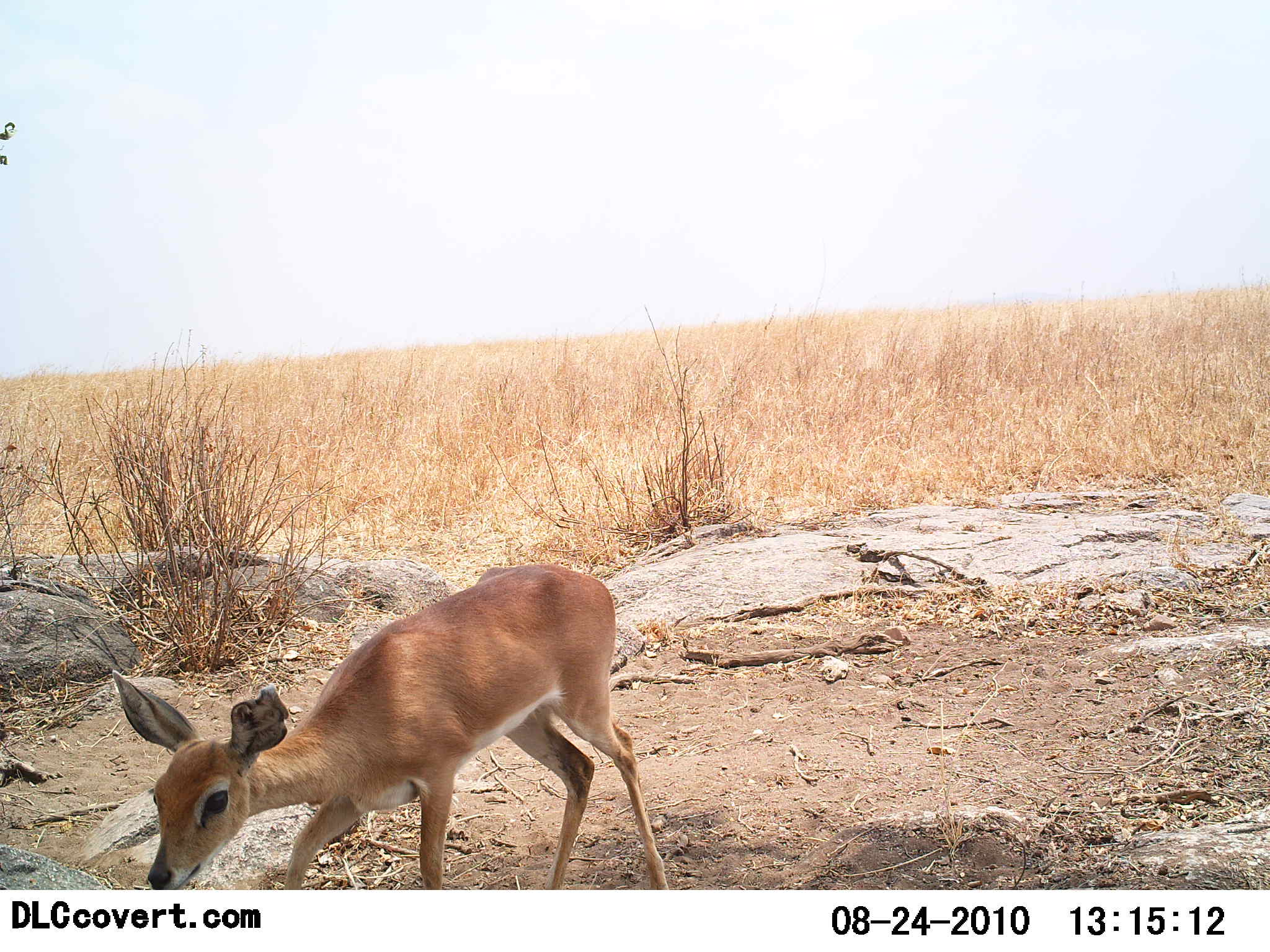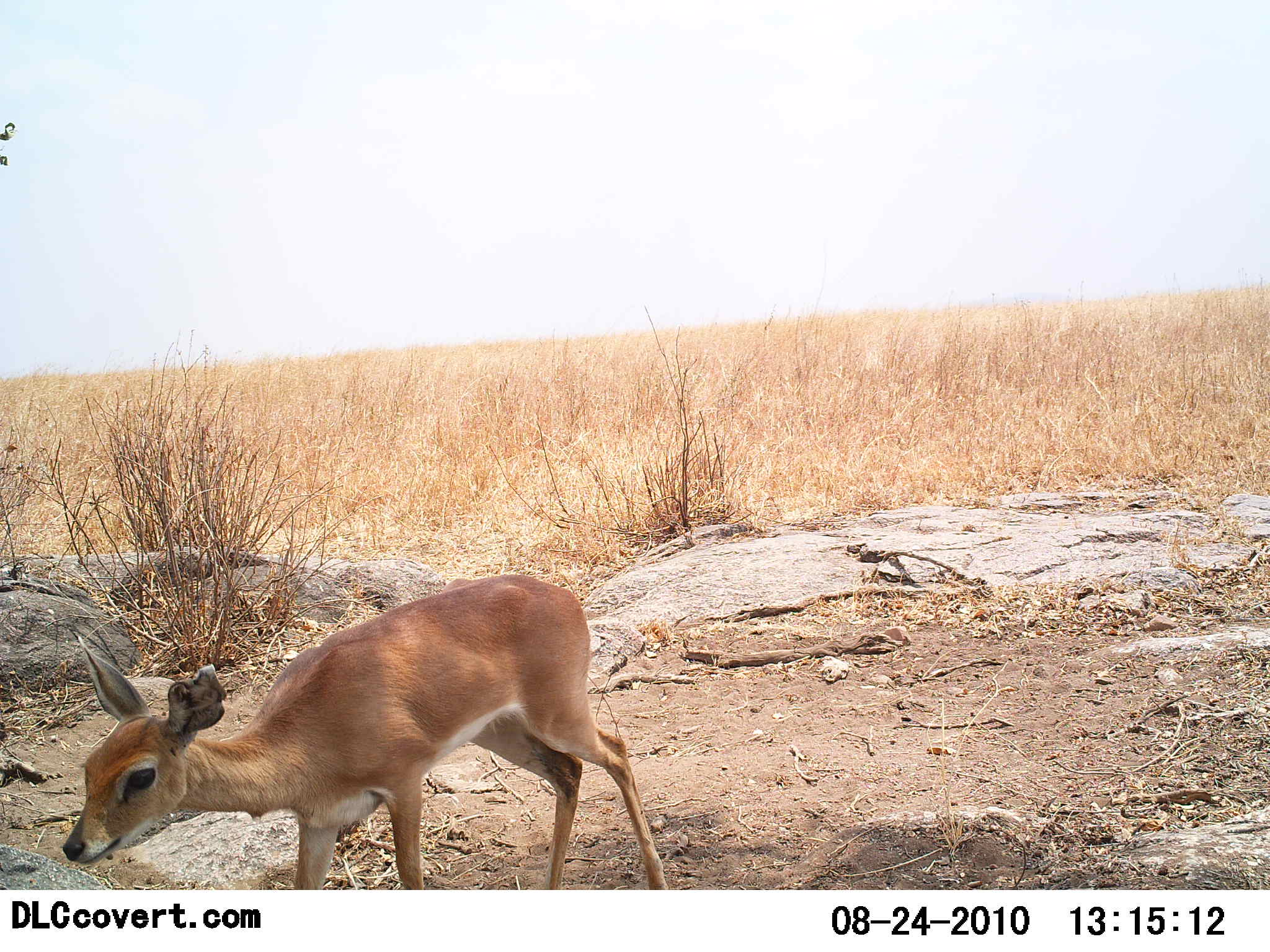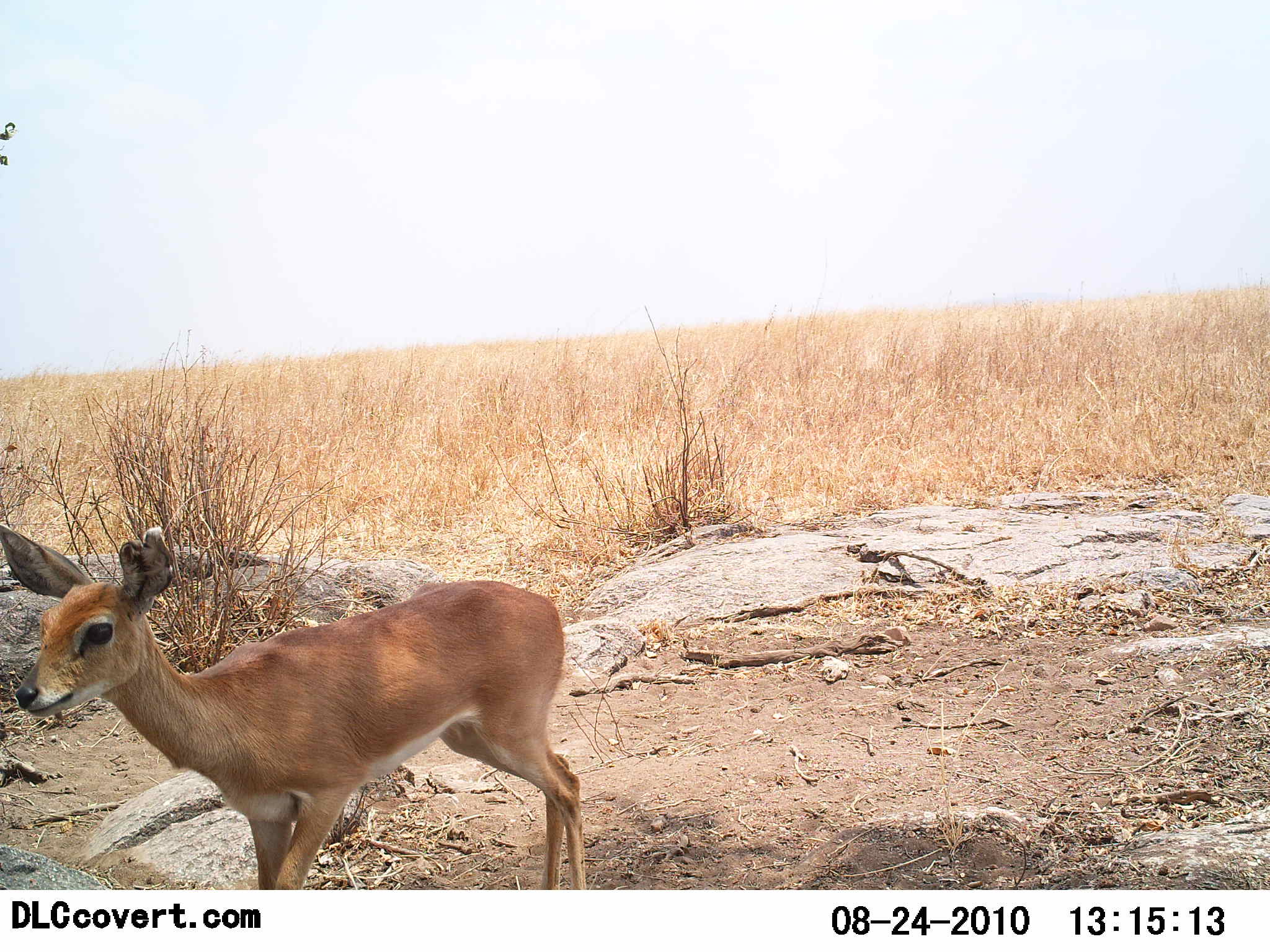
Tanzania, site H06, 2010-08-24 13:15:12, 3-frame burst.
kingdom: Animalia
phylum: Chordata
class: Mammalia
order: Artiodactyla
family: Bovidae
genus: Madoqua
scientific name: Madoqua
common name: dikdik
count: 1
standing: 42%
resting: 0%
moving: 50%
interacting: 0%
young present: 0%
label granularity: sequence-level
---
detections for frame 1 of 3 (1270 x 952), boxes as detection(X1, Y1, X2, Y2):
animal: detection(107, 564, 678, 890)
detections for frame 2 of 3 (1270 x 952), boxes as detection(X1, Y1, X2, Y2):
animal: detection(63, 572, 673, 890)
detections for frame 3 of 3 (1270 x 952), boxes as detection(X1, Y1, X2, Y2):
animal: detection(0, 524, 588, 890)